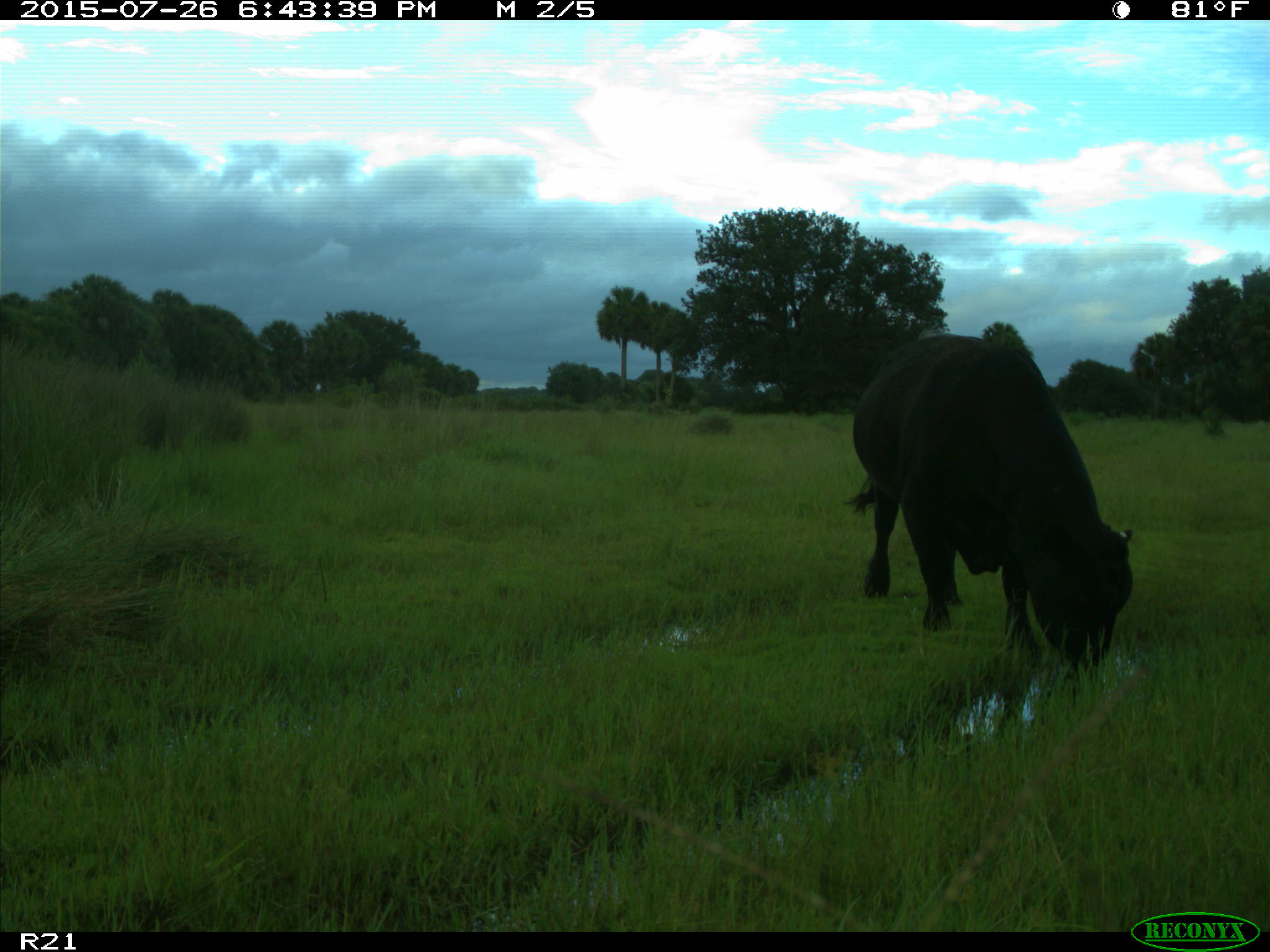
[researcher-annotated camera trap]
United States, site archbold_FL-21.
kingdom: Animalia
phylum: Chordata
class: Mammalia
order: Artiodactyla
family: Bovidae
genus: Bos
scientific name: Bos taurus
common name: domestic cow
Bos taurus (domestic cow).